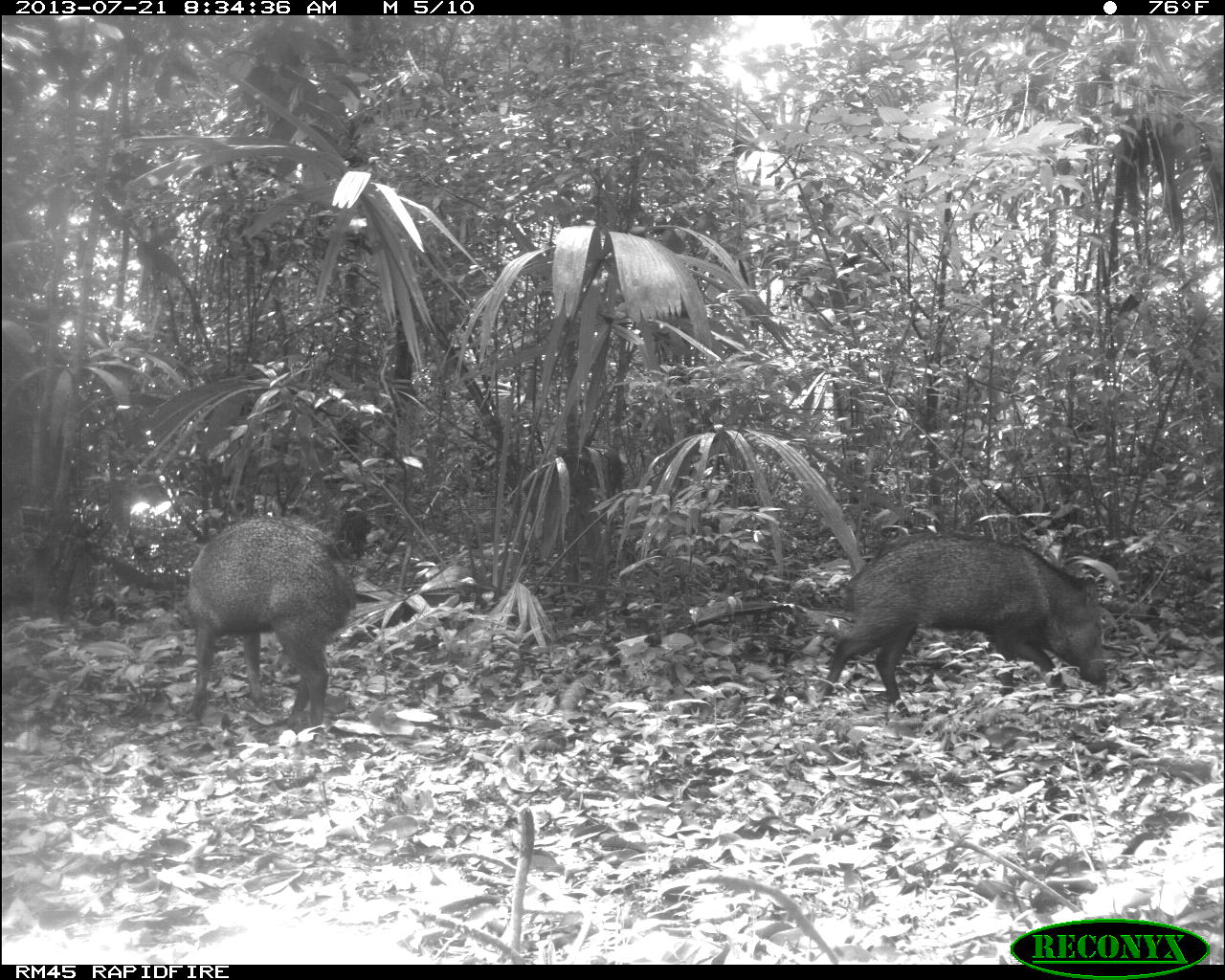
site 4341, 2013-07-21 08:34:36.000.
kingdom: Animalia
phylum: Chordata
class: Mammalia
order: Artiodactyla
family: Tayassuidae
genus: Pecari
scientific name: Pecari tajacu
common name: collared peccary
Pecari tajacu (collared peccary), count 2.